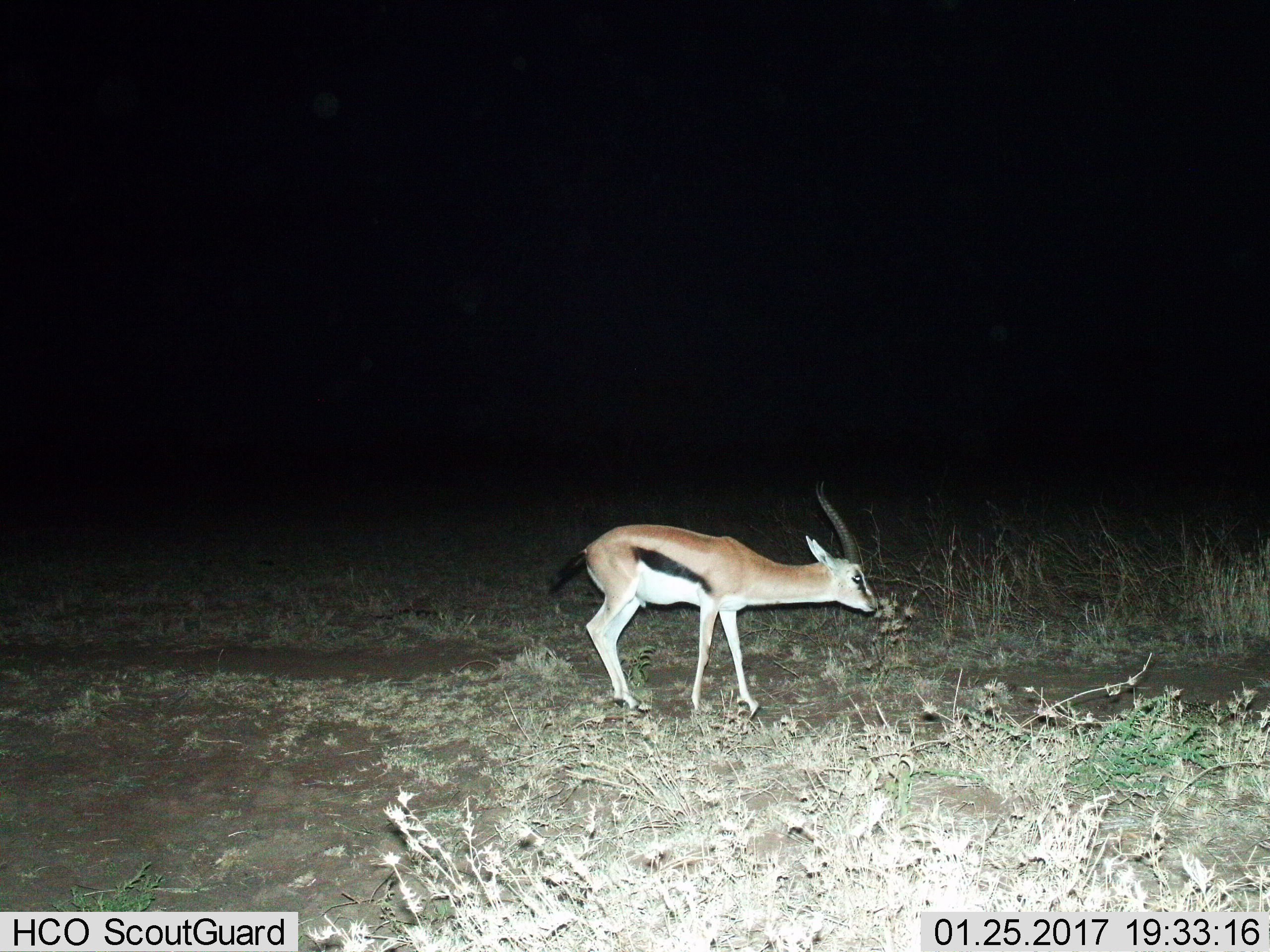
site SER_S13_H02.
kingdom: Animalia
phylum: Chordata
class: Mammalia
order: Artiodactyla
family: Bovidae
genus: Eudorcas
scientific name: Eudorcas thomsonii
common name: thomson's gazelle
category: gazellethomsons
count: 1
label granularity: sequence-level